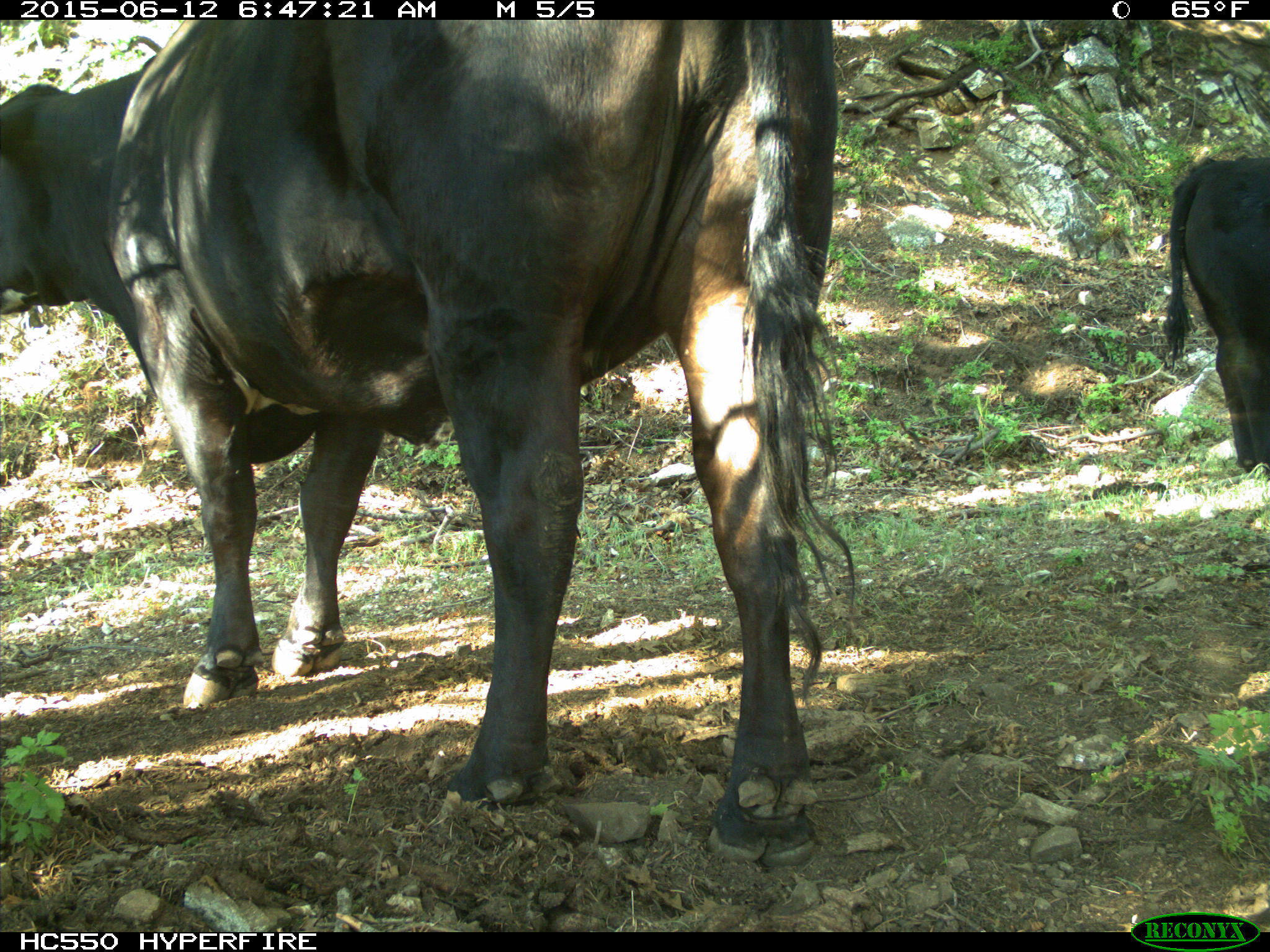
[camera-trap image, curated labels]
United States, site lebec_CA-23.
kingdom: Animalia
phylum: Chordata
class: Mammalia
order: Artiodactyla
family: Bovidae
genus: Bos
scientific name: Bos taurus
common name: domestic cow